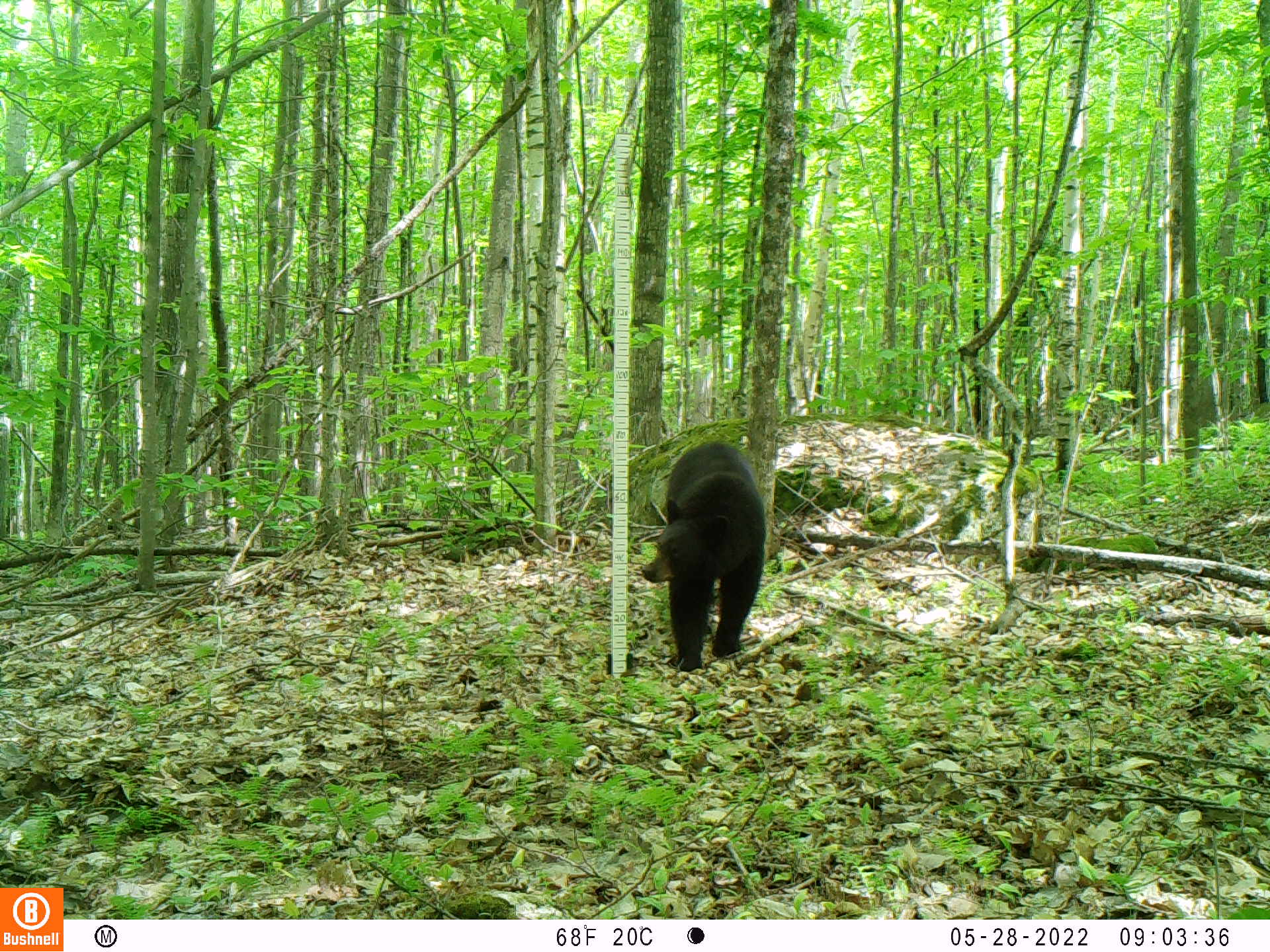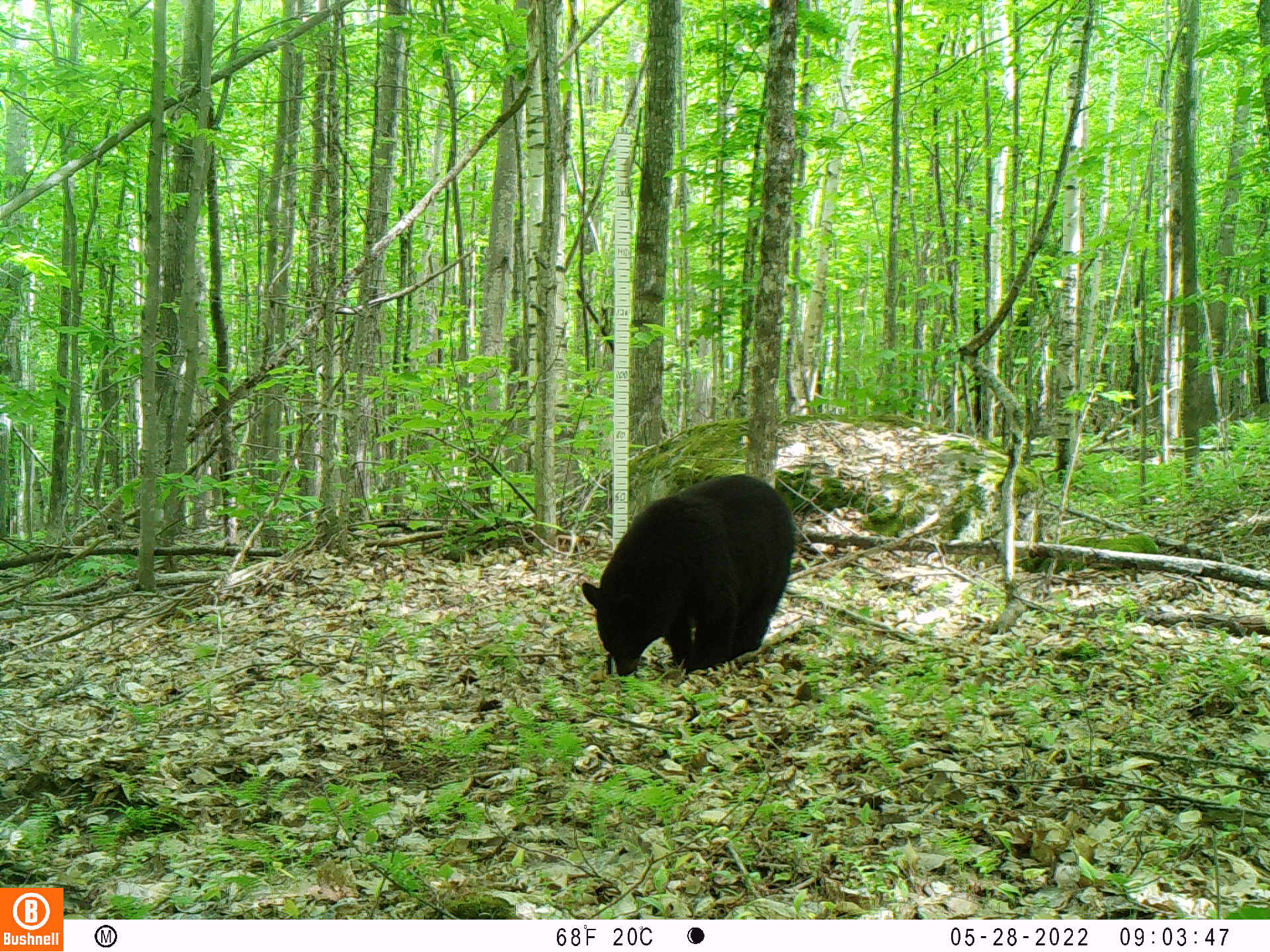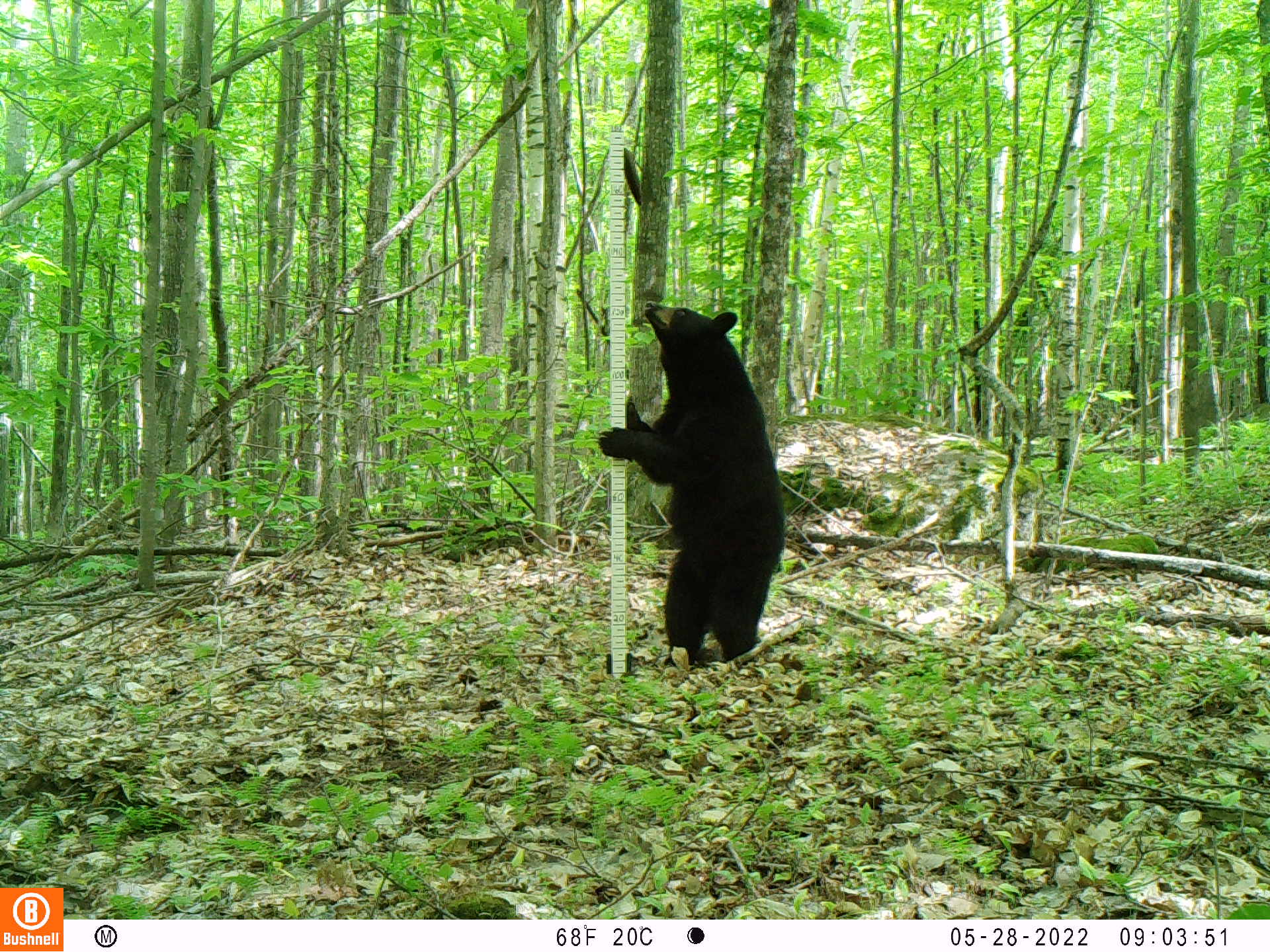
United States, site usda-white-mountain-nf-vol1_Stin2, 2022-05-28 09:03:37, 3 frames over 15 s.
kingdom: Animalia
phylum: Chordata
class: Mammalia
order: Carnivora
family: Ursidae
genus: Ursus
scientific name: Ursus americanus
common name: black bear